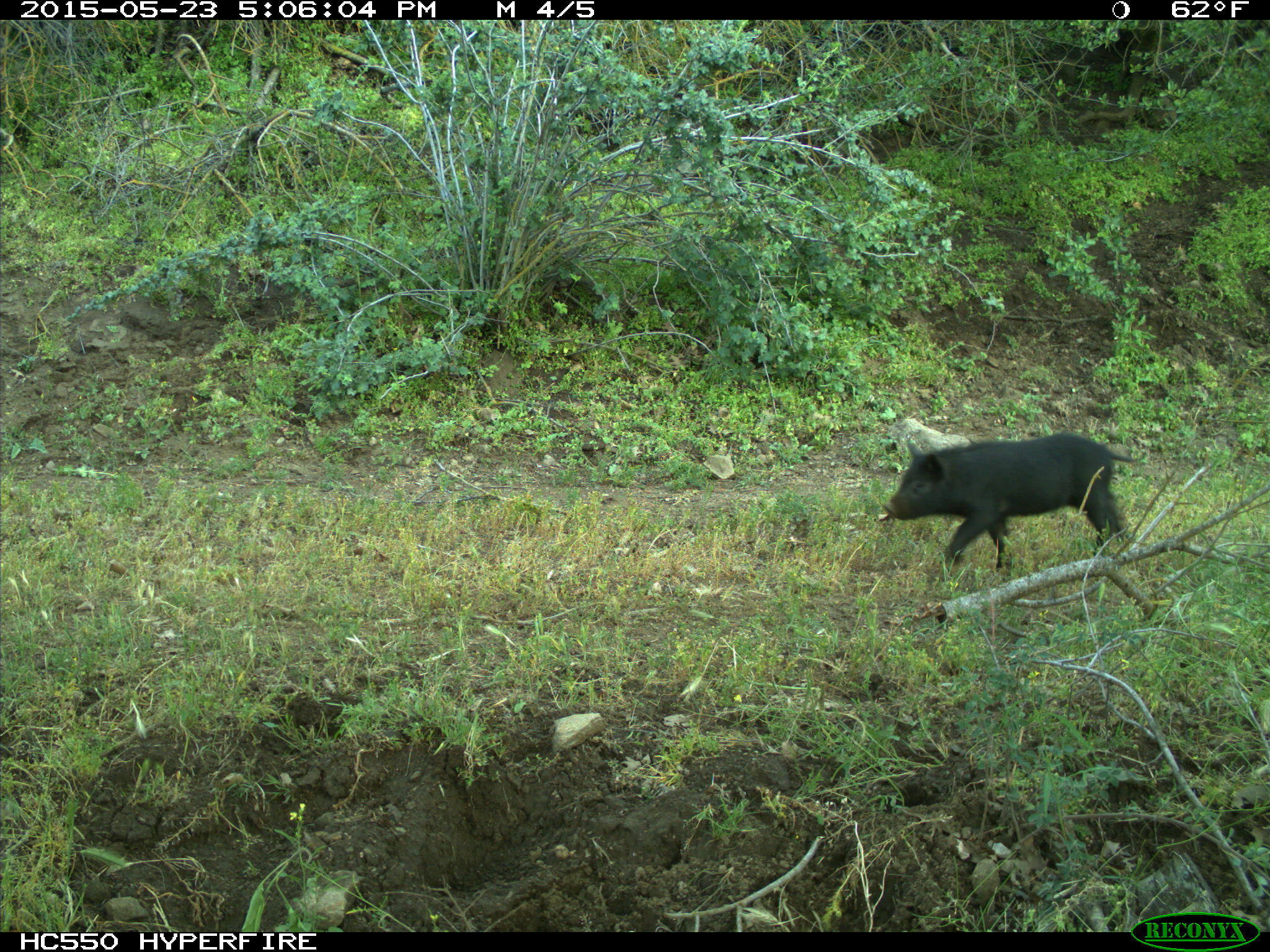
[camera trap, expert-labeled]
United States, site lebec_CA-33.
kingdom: Animalia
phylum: Chordata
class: Mammalia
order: Artiodactyla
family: Suidae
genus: Sus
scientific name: Sus scrofa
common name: wild boar